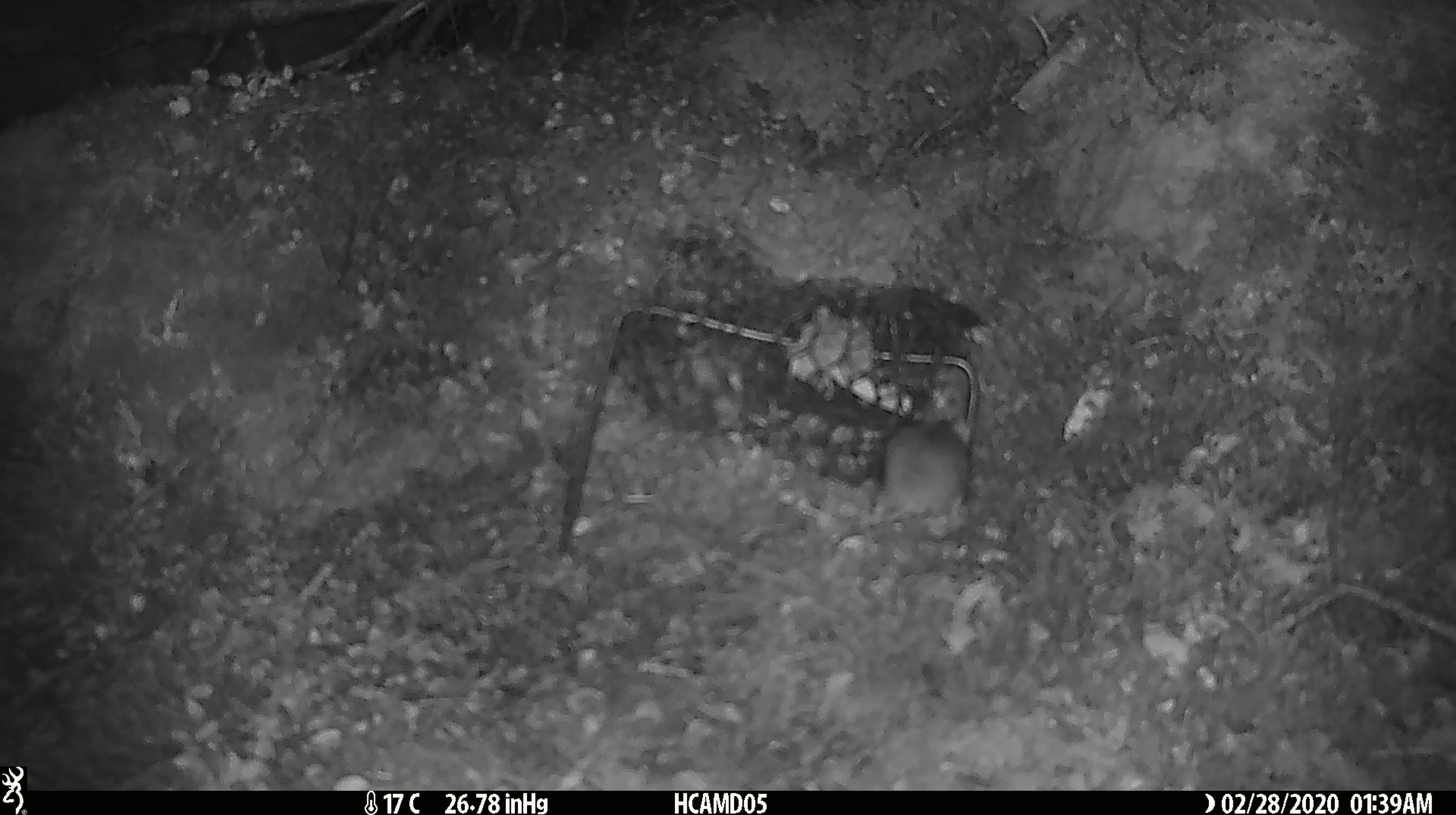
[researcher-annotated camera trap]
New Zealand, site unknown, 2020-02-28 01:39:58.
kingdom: Animalia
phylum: Chordata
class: Mammalia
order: Rodentia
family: Muridae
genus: Mus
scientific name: Mus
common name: mouse